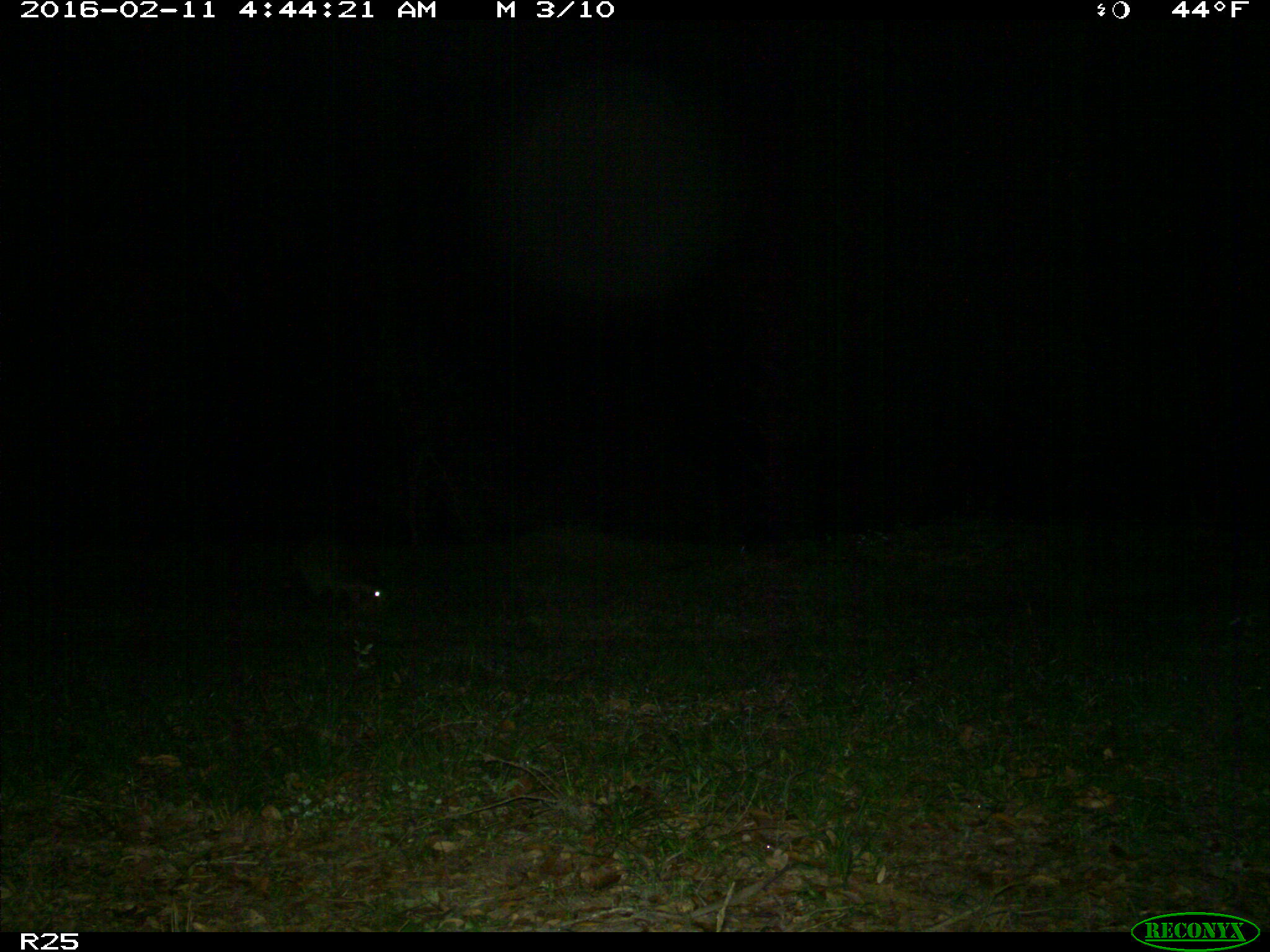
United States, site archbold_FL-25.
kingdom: Animalia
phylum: Chordata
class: Mammalia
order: Carnivora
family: Procyonidae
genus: Procyon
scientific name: Procyon lotor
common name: common raccoon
Procyon lotor (common raccoon).